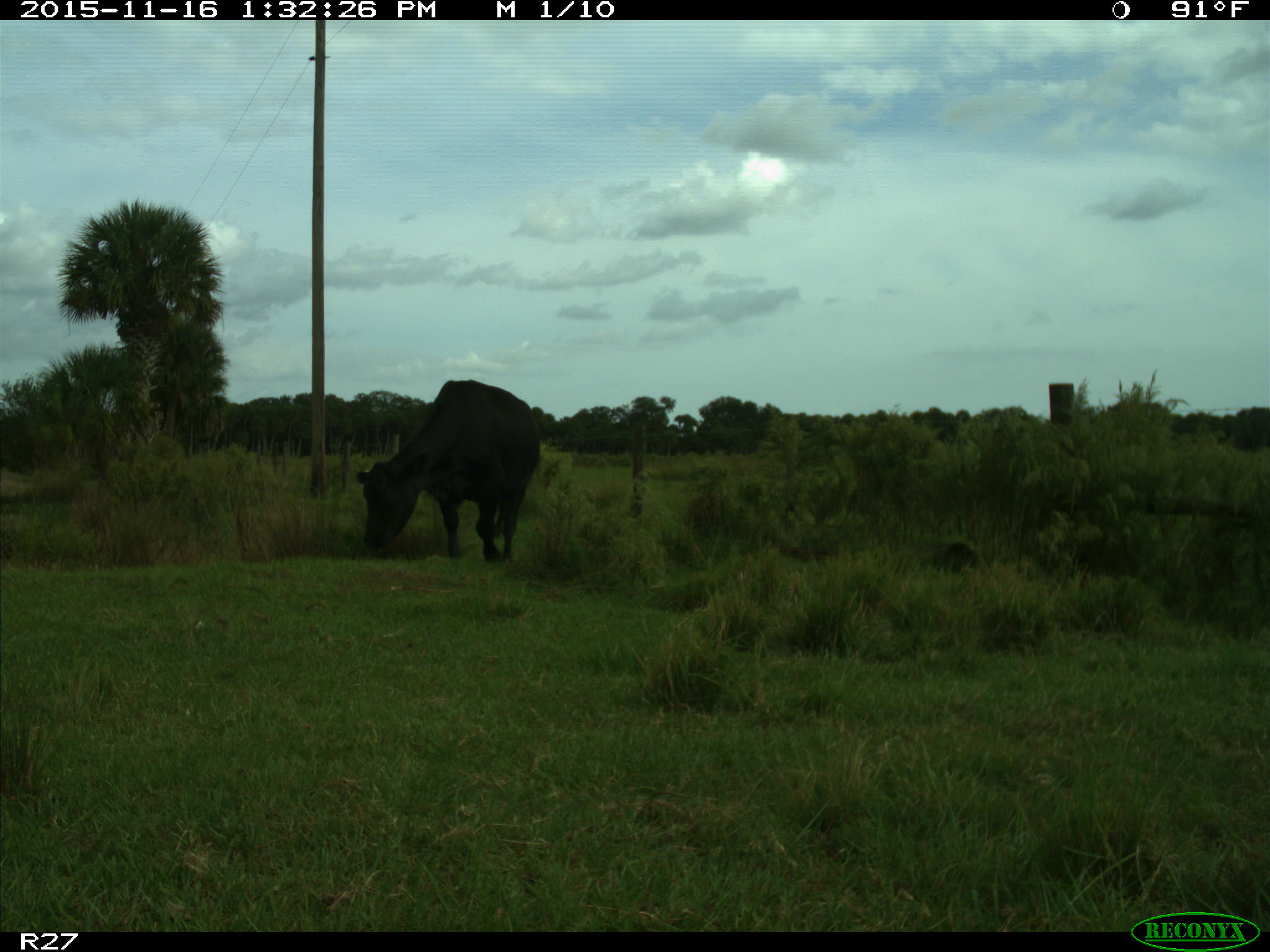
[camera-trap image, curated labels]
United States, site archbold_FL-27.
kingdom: Animalia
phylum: Chordata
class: Mammalia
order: Artiodactyla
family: Bovidae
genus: Bos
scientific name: Bos taurus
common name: domestic cow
Bos taurus (domestic cow).